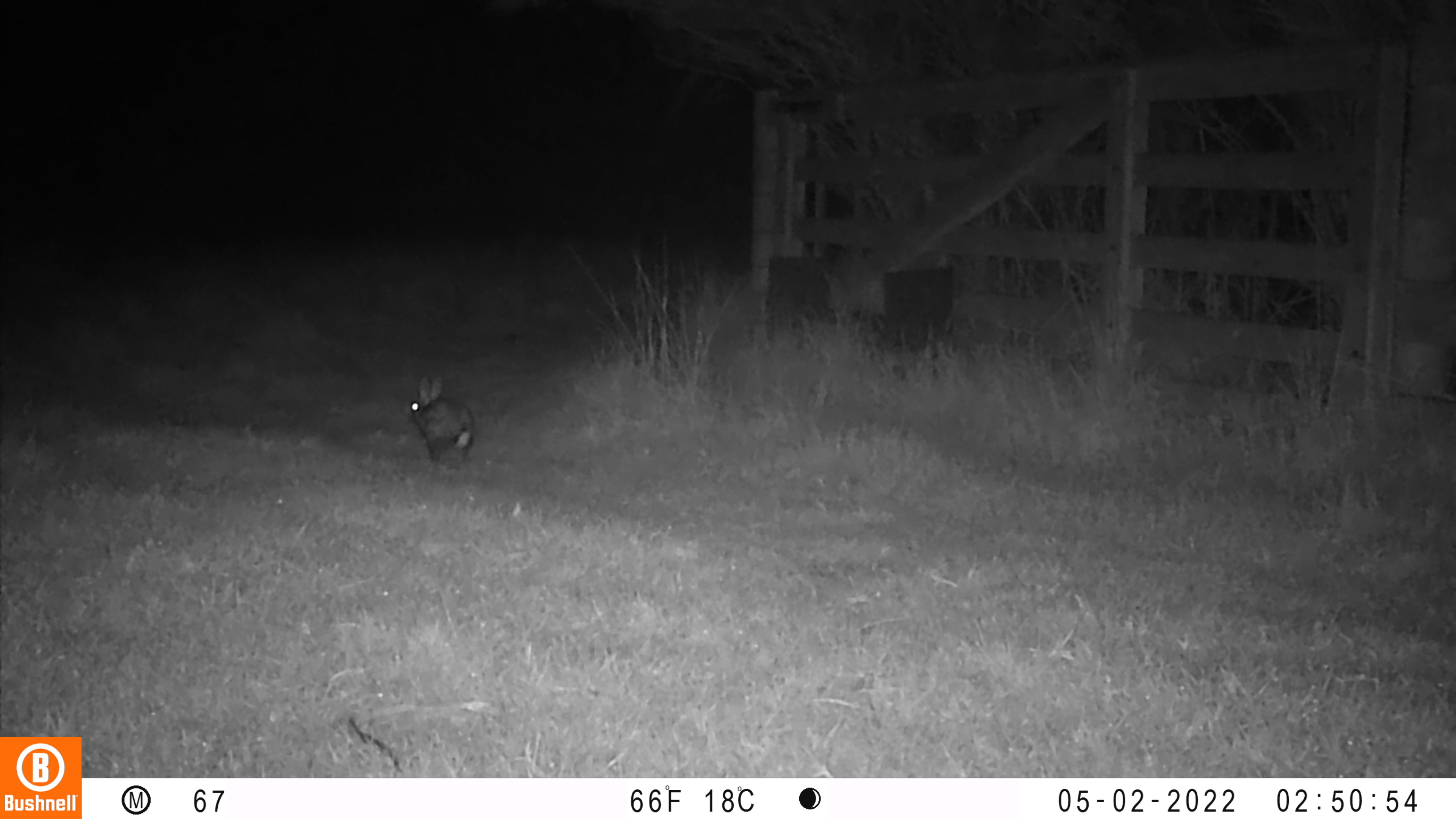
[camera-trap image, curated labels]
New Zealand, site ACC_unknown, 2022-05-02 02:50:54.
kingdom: Animalia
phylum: Chordata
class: Mammalia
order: Lagomorpha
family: Leporidae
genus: Oryctolagus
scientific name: Oryctolagus cuniculus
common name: european rabbit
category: rabbit